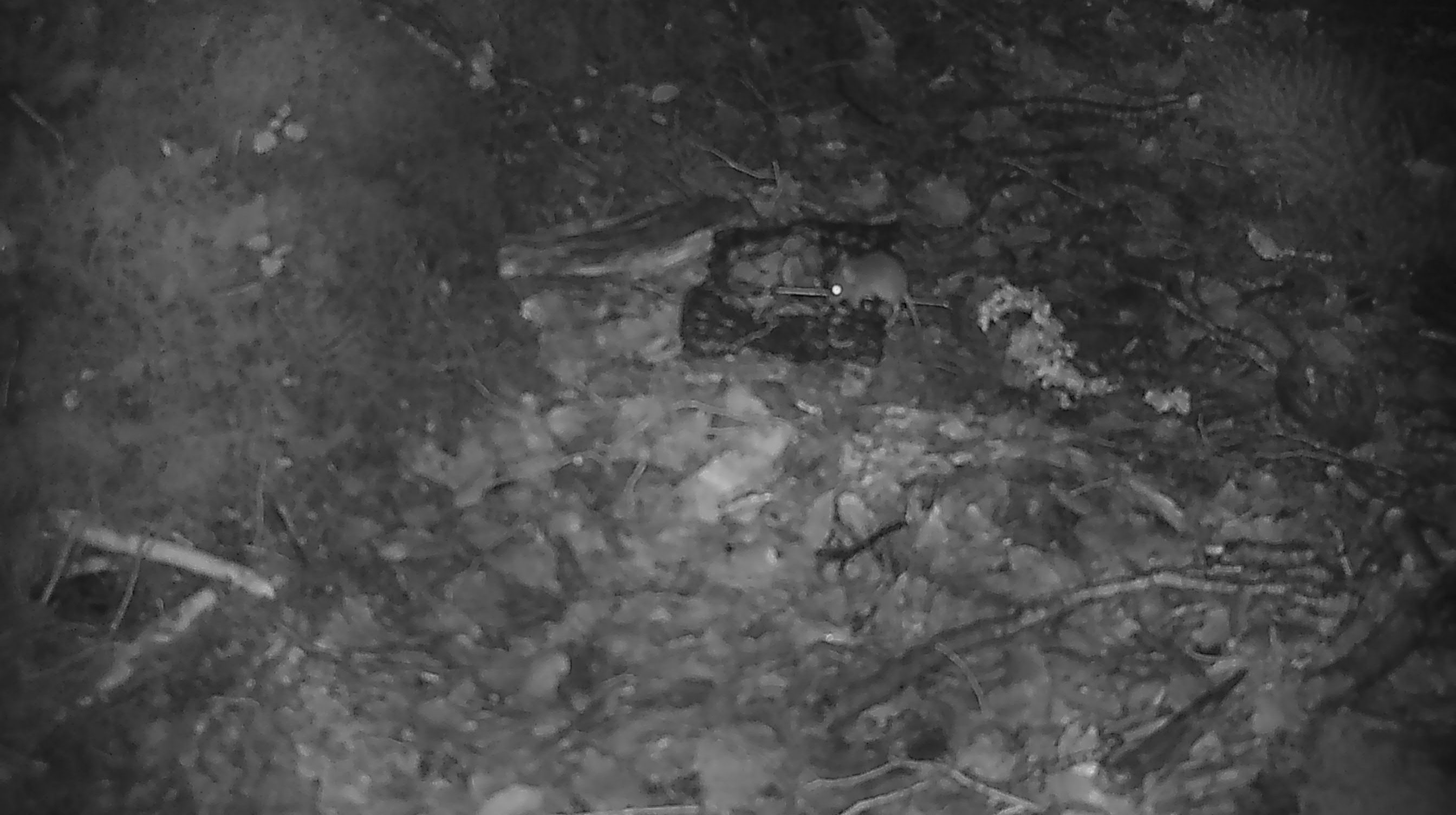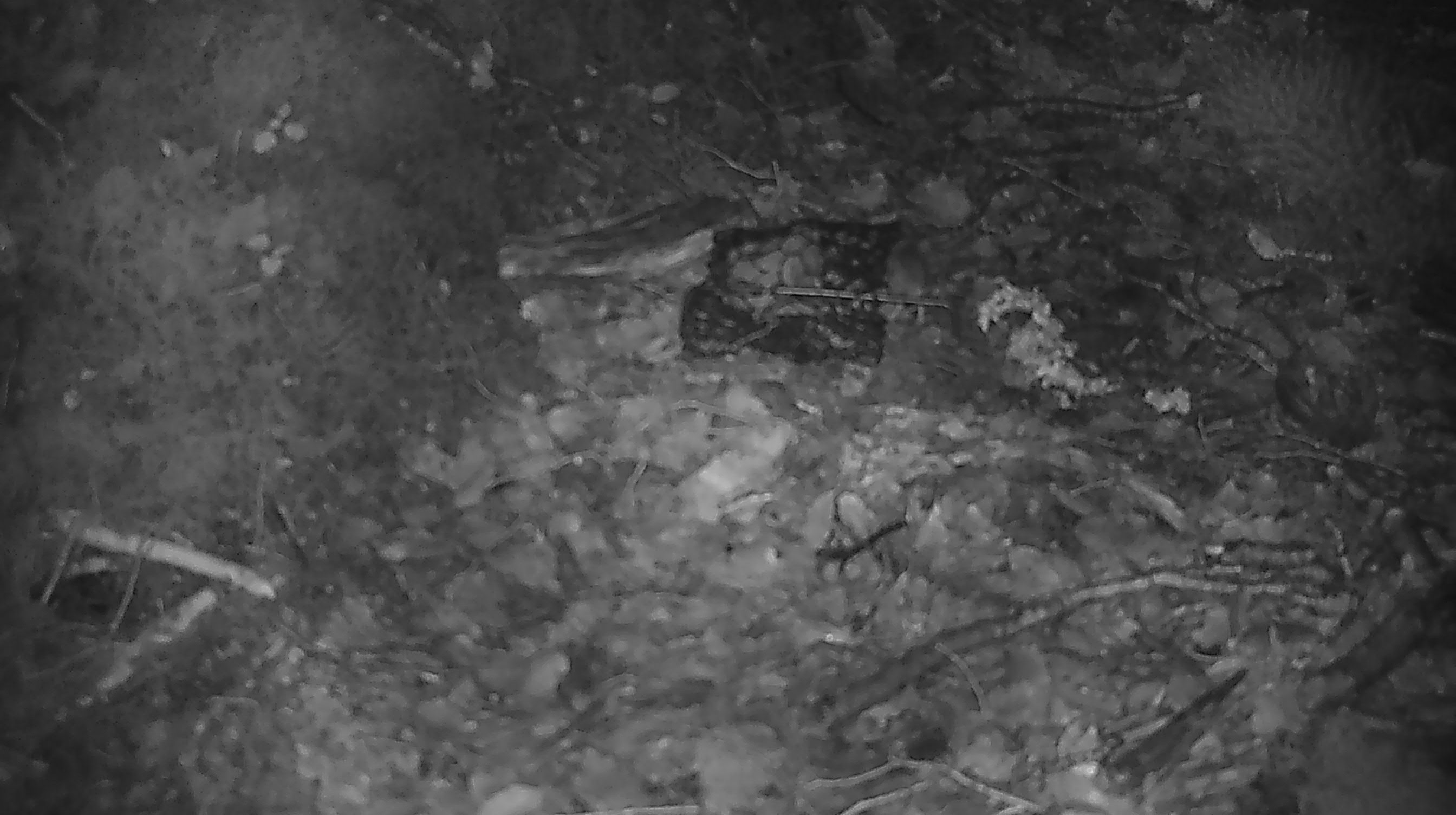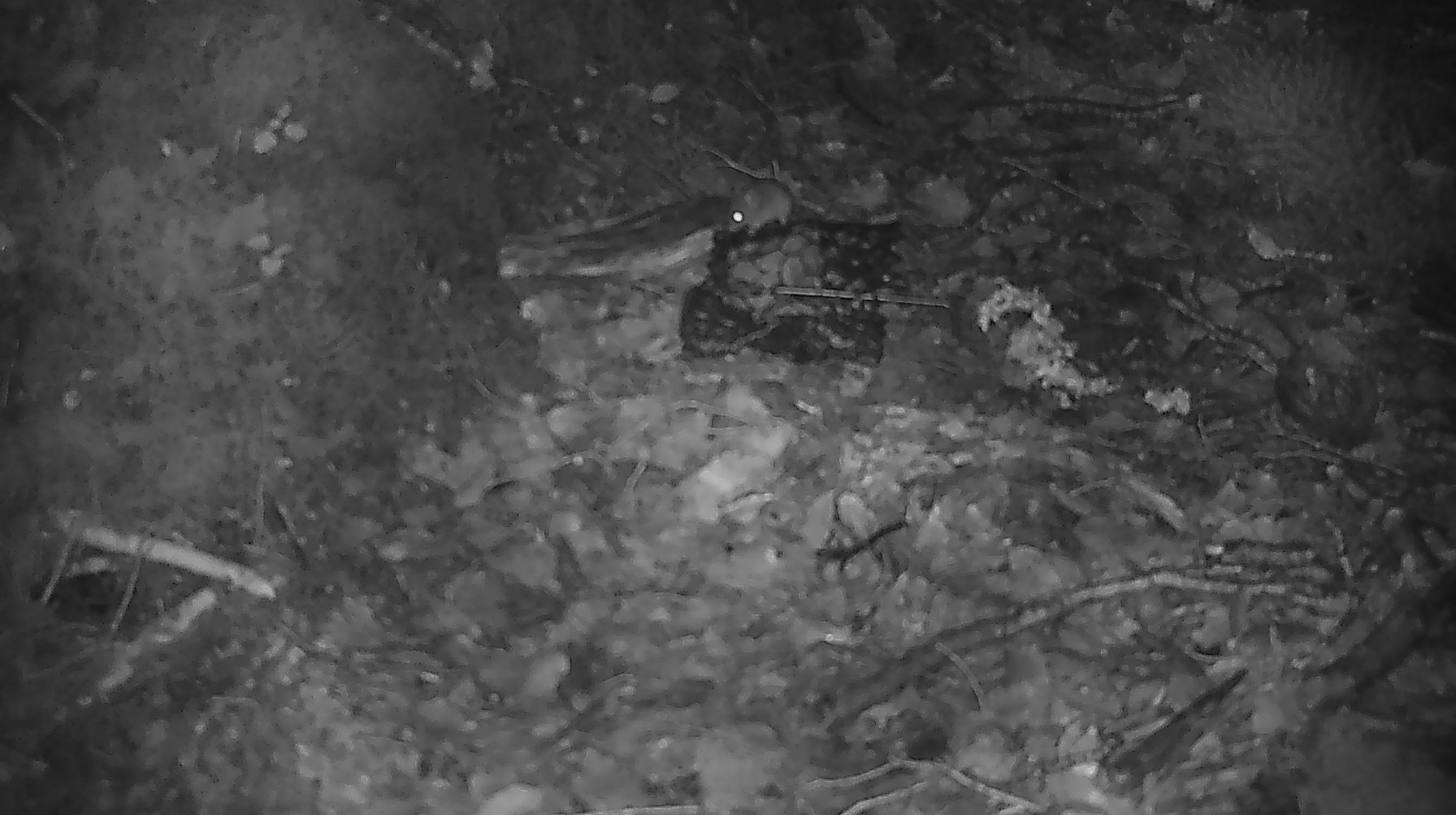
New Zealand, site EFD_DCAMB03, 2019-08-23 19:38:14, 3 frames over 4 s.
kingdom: Animalia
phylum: Chordata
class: Mammalia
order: Rodentia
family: Muridae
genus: Mus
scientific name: Mus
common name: mouse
Mouse (Mus).